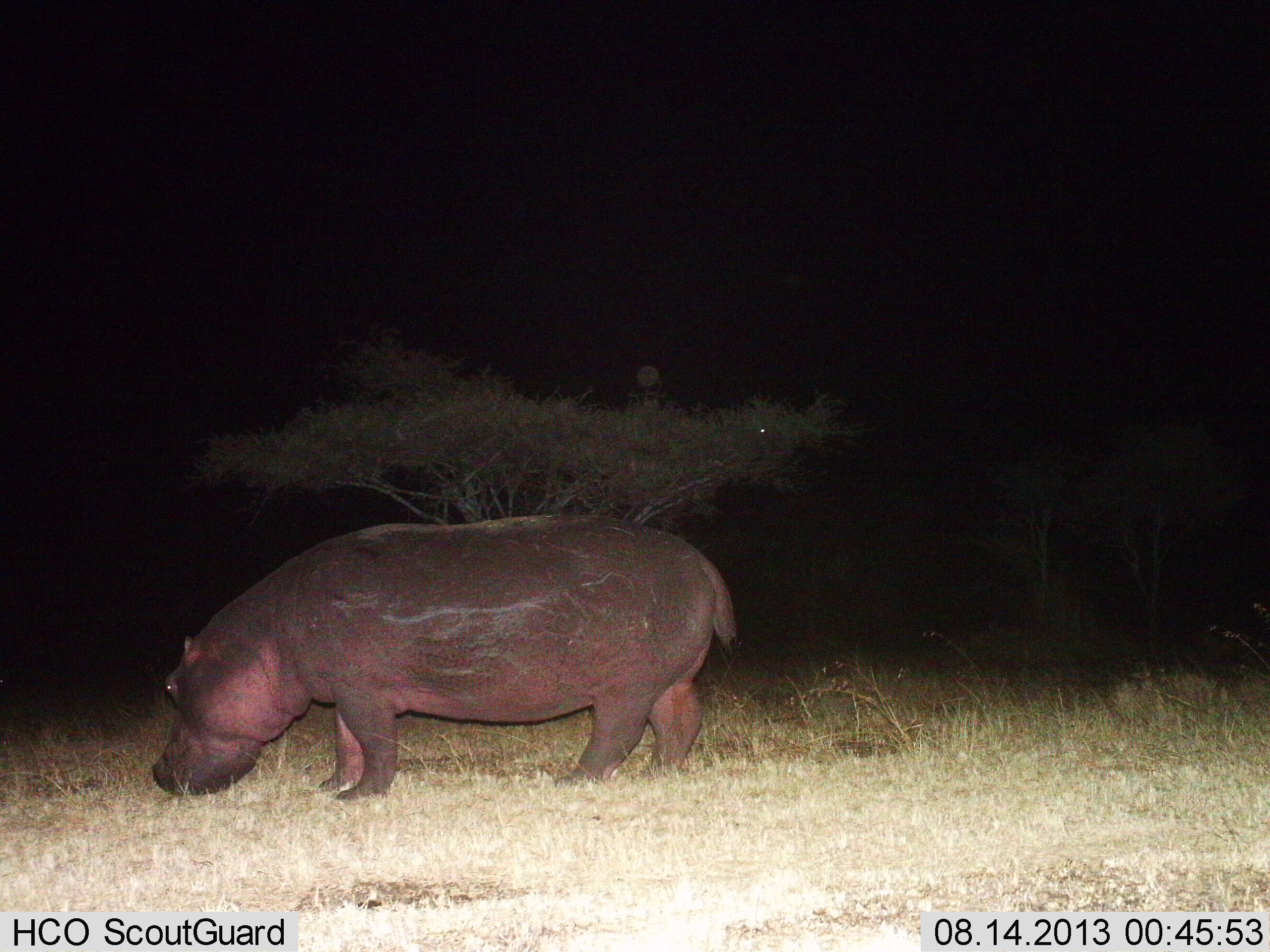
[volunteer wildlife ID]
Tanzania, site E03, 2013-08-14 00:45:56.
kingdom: Animalia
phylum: Chordata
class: Mammalia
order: Artiodactyla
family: Hippopotamidae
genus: Hippopotamus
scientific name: Hippopotamus amphibius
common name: hippopotamus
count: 1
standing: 38%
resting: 0%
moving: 4%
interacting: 0%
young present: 0%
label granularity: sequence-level